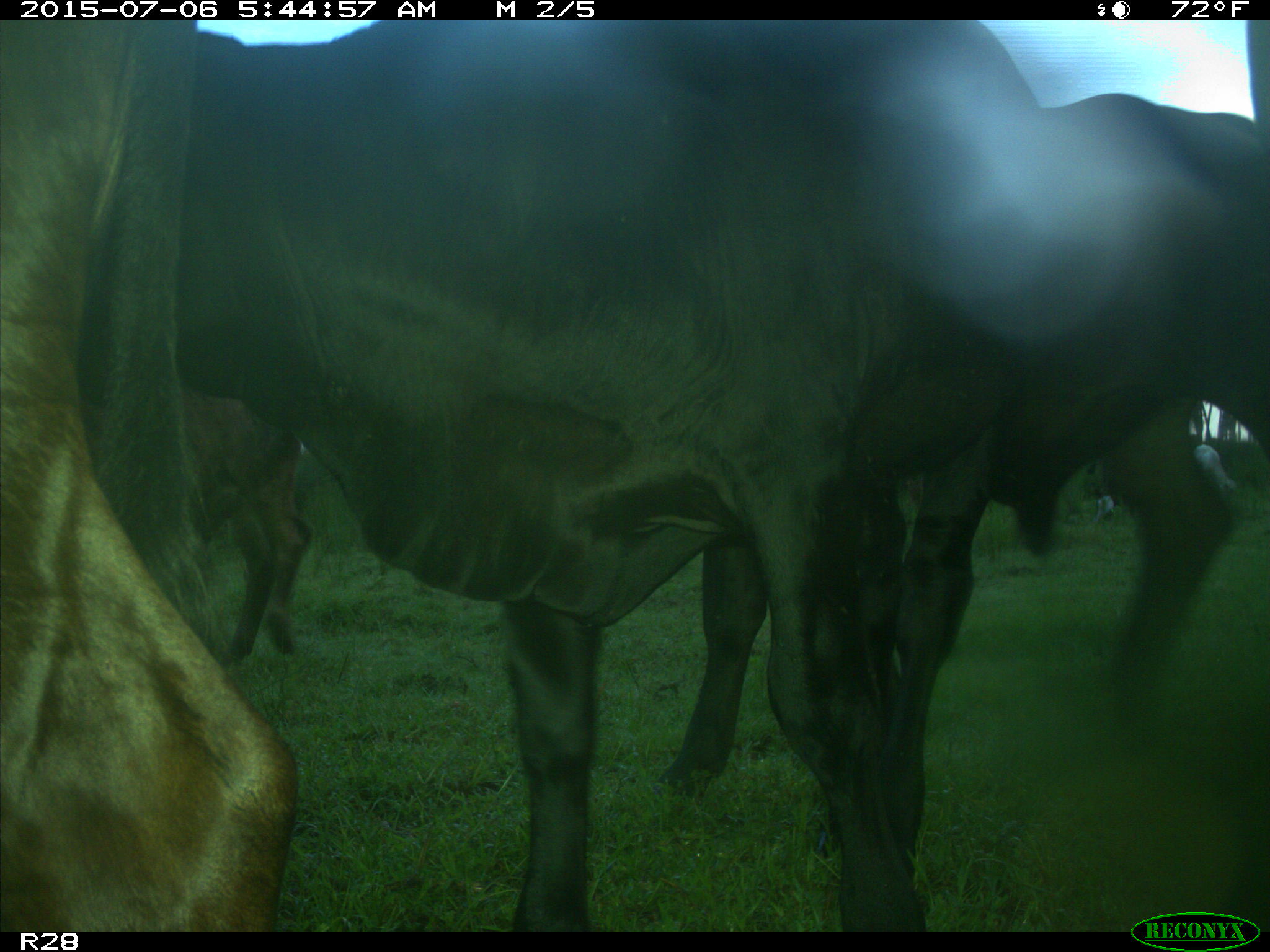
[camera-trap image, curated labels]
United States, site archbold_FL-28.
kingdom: Animalia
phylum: Chordata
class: Mammalia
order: Artiodactyla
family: Bovidae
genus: Bos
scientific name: Bos taurus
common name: domestic cow